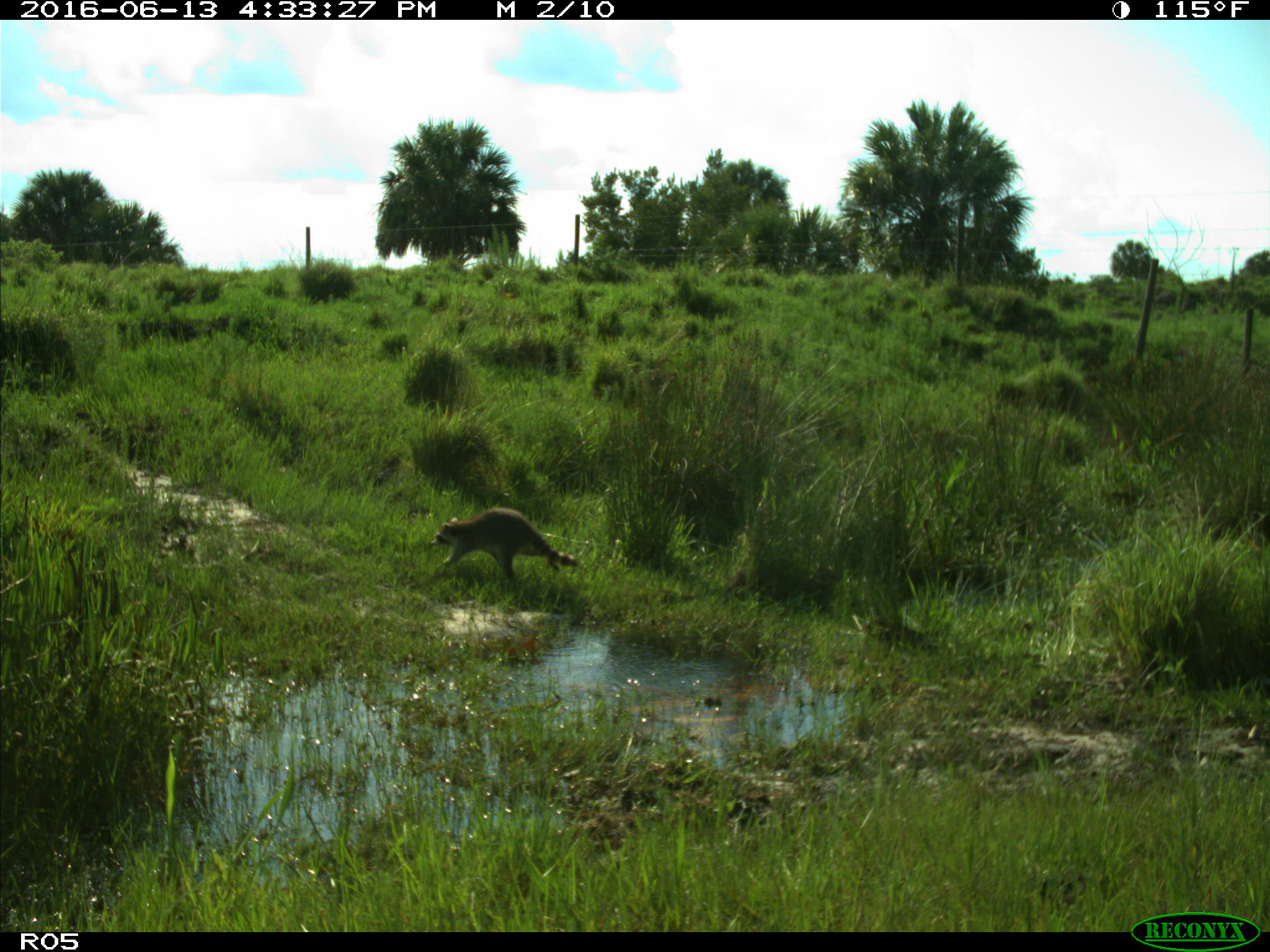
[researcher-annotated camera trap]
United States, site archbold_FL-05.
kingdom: Animalia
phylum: Chordata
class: Mammalia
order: Carnivora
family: Procyonidae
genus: Procyon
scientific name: Procyon lotor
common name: common raccoon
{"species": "Procyon lotor (common raccoon)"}